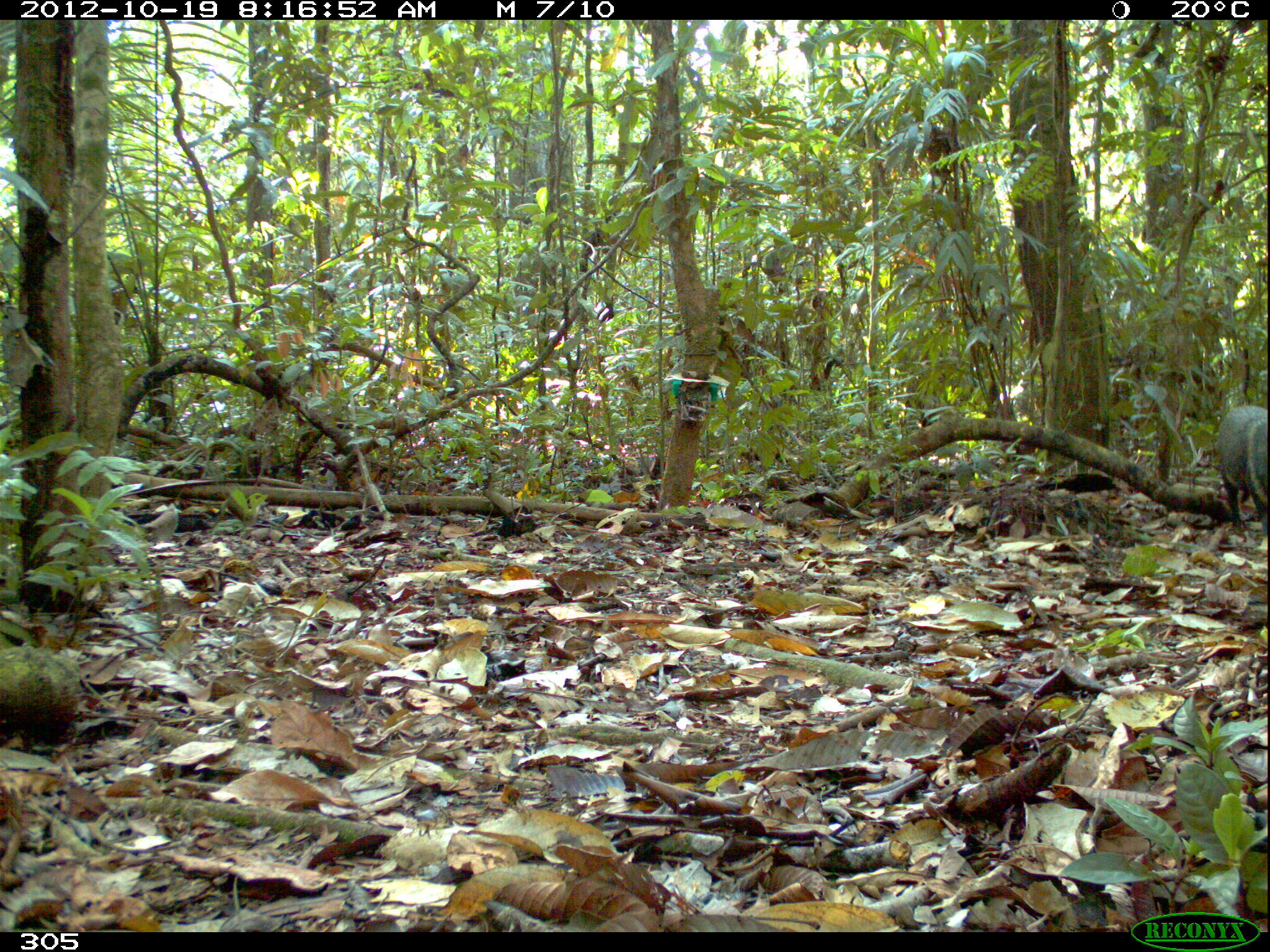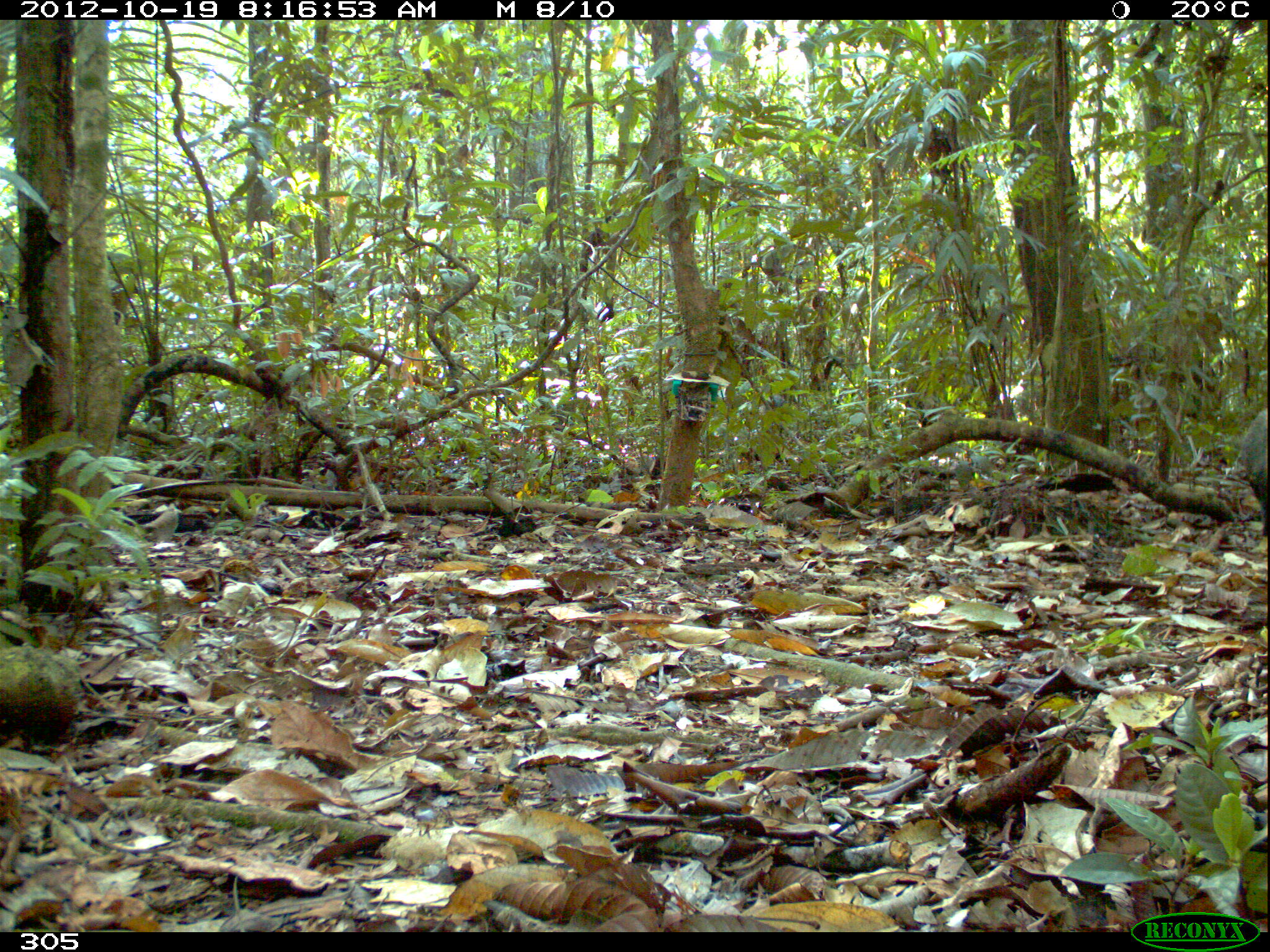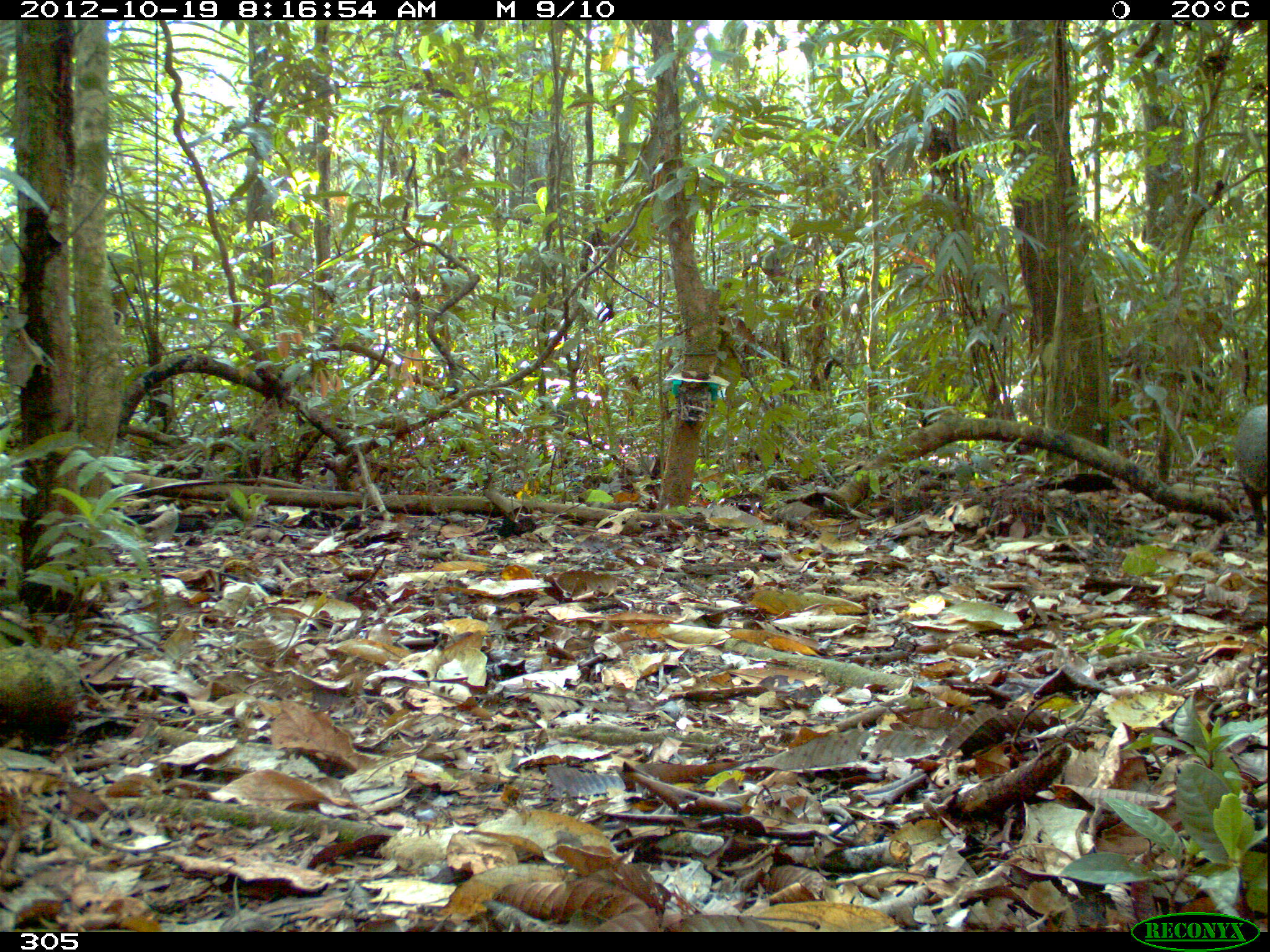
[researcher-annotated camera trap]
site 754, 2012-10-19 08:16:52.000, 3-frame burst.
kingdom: Animalia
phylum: Chordata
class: Mammalia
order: Artiodactyla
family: Tayassuidae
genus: Pecari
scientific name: Pecari tajacu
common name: collared peccary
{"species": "Pecari tajacu (collared peccary)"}